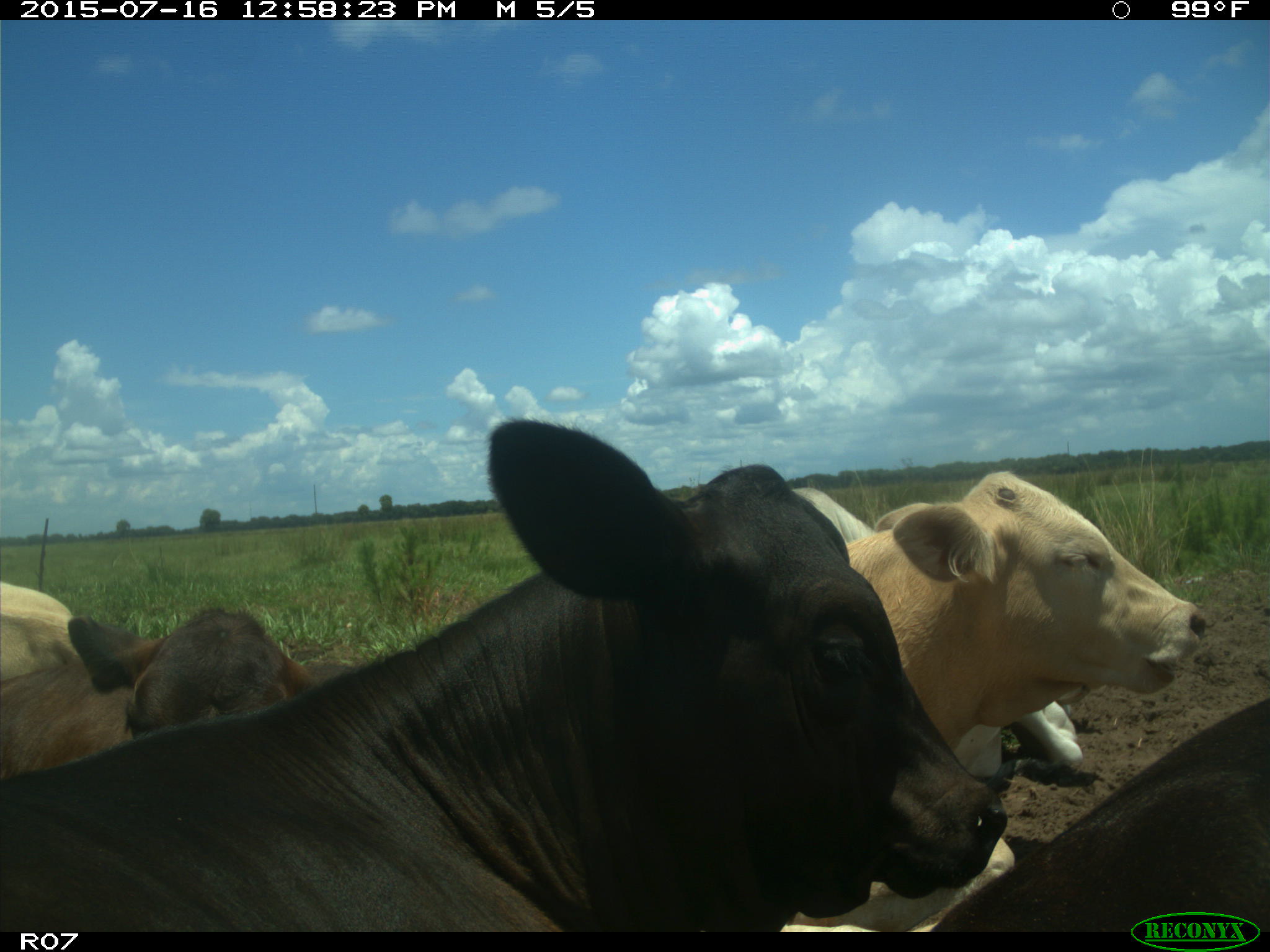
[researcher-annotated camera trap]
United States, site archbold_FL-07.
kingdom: Animalia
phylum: Chordata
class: Mammalia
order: Artiodactyla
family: Bovidae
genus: Bos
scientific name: Bos taurus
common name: domestic cow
Bos taurus (domestic cow).